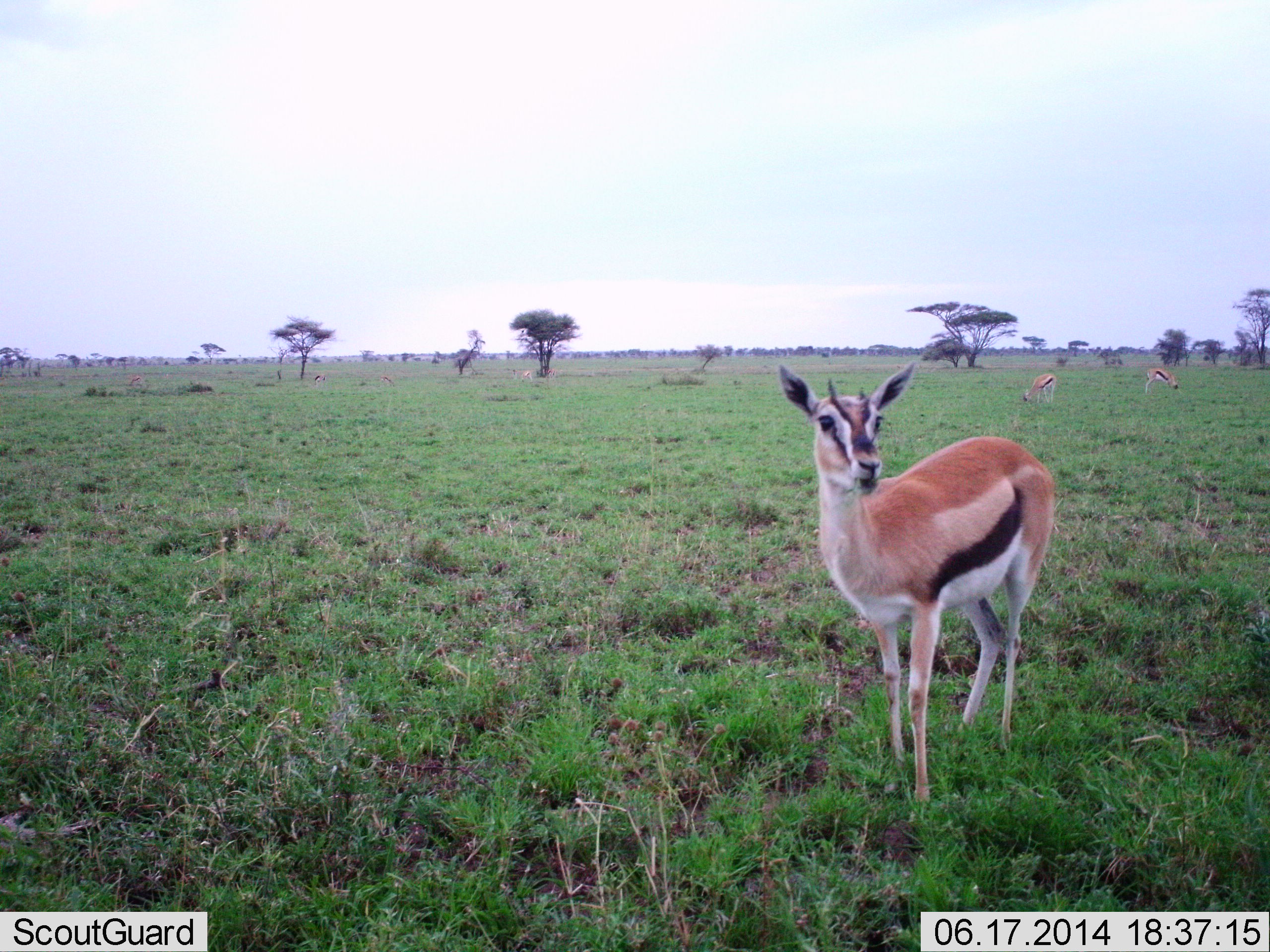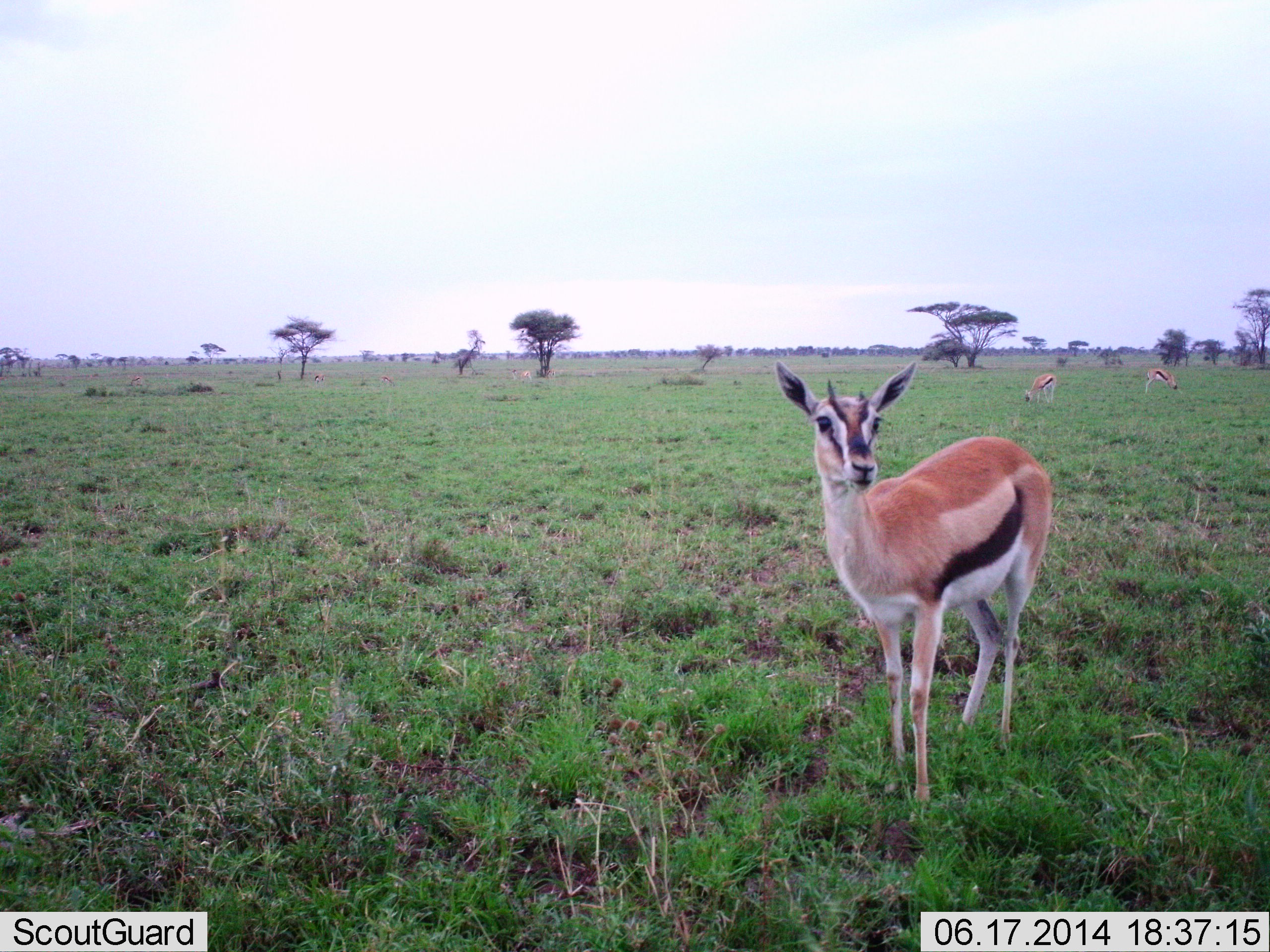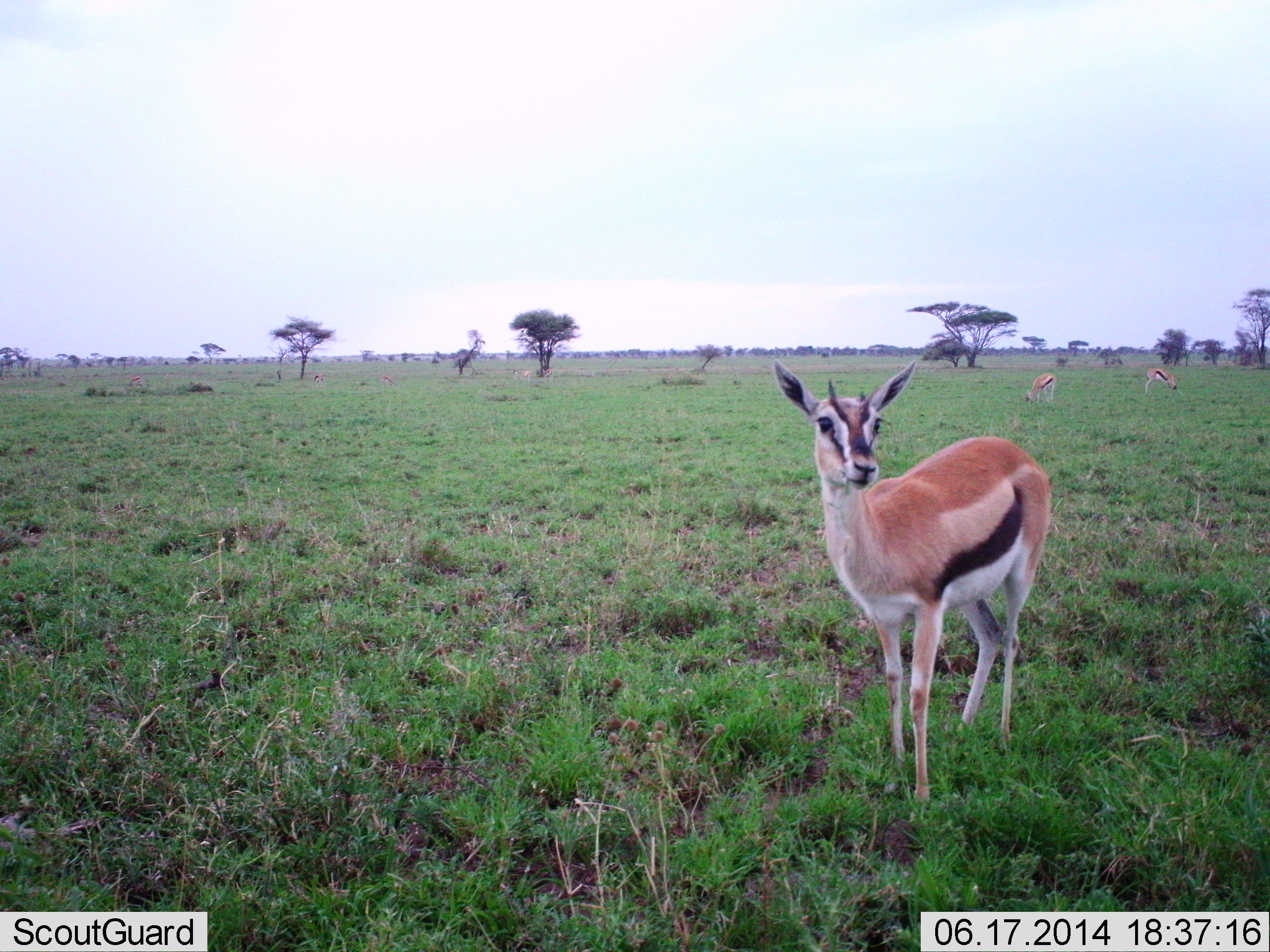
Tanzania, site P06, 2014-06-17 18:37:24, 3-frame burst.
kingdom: Animalia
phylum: Chordata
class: Mammalia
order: Artiodactyla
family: Bovidae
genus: Eudorcas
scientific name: Eudorcas thomsonii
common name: thomson's gazelle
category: gazellethomsons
Gazellethomsons (thomson's gazelle) (Eudorcas thomsonii), count 3. Behavior (volunteer vote fractions): standing 80%, resting 0%, moving 0%, interacting 0%. Young present (vote fraction): 0%. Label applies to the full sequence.